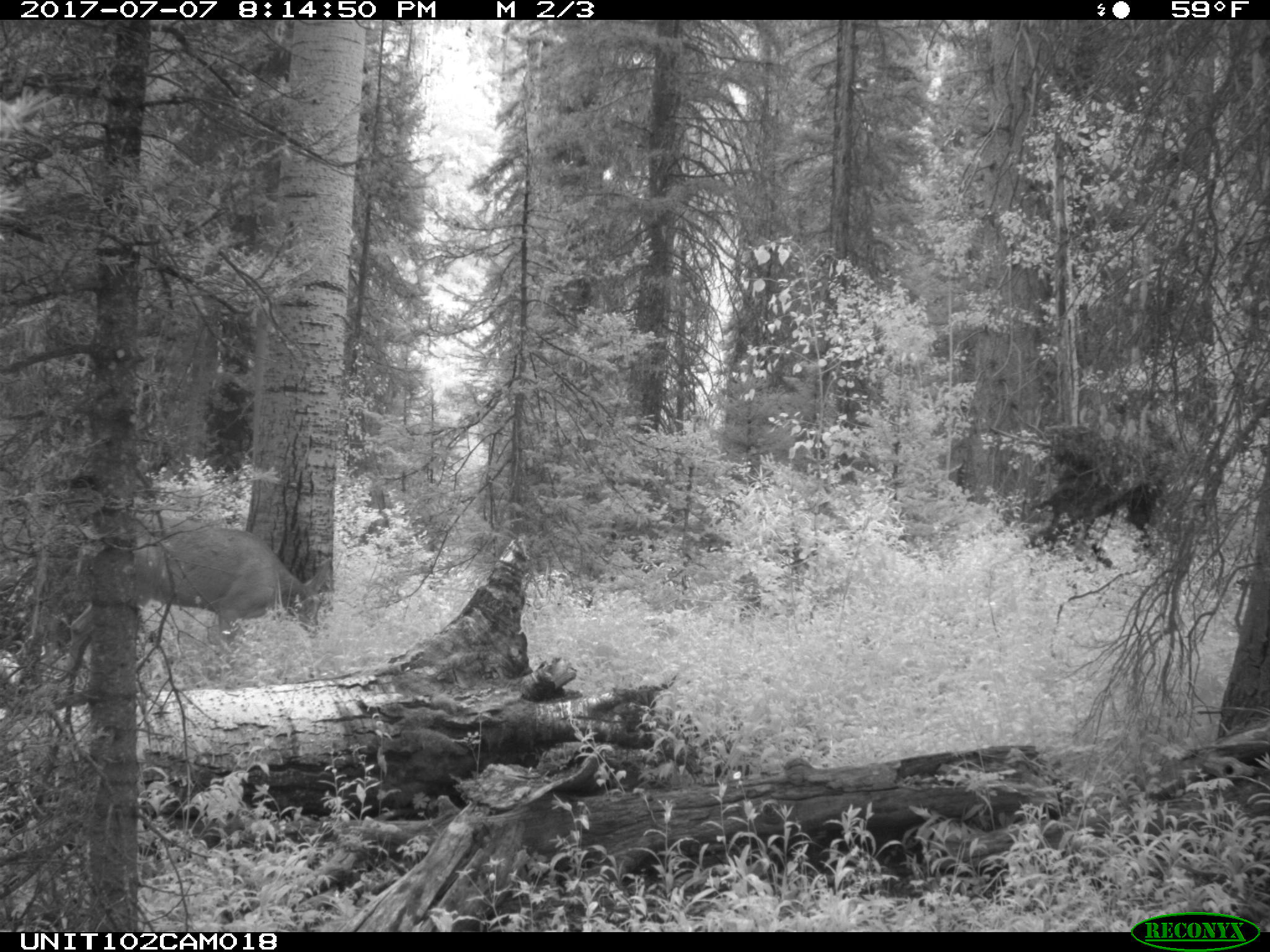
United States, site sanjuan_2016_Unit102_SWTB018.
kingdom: Animalia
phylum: Chordata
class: Mammalia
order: Artiodactyla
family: Cervidae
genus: Odocoileus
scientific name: Odocoileus hemionus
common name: mule deer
Odocoileus hemionus (mule deer).